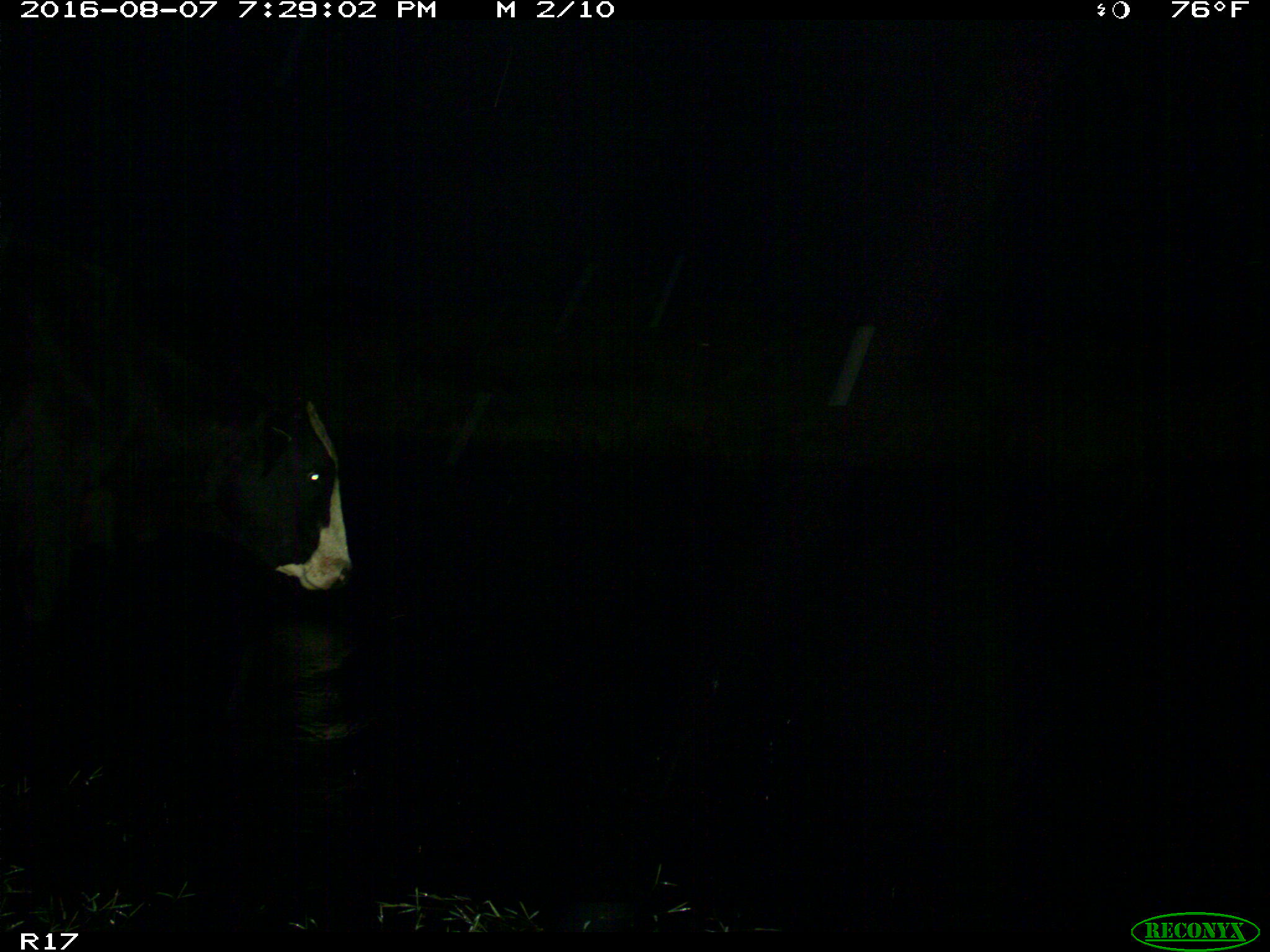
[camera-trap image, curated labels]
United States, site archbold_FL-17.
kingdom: Animalia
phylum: Chordata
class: Mammalia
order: Artiodactyla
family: Bovidae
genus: Bos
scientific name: Bos taurus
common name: domestic cow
Bos taurus (domestic cow).